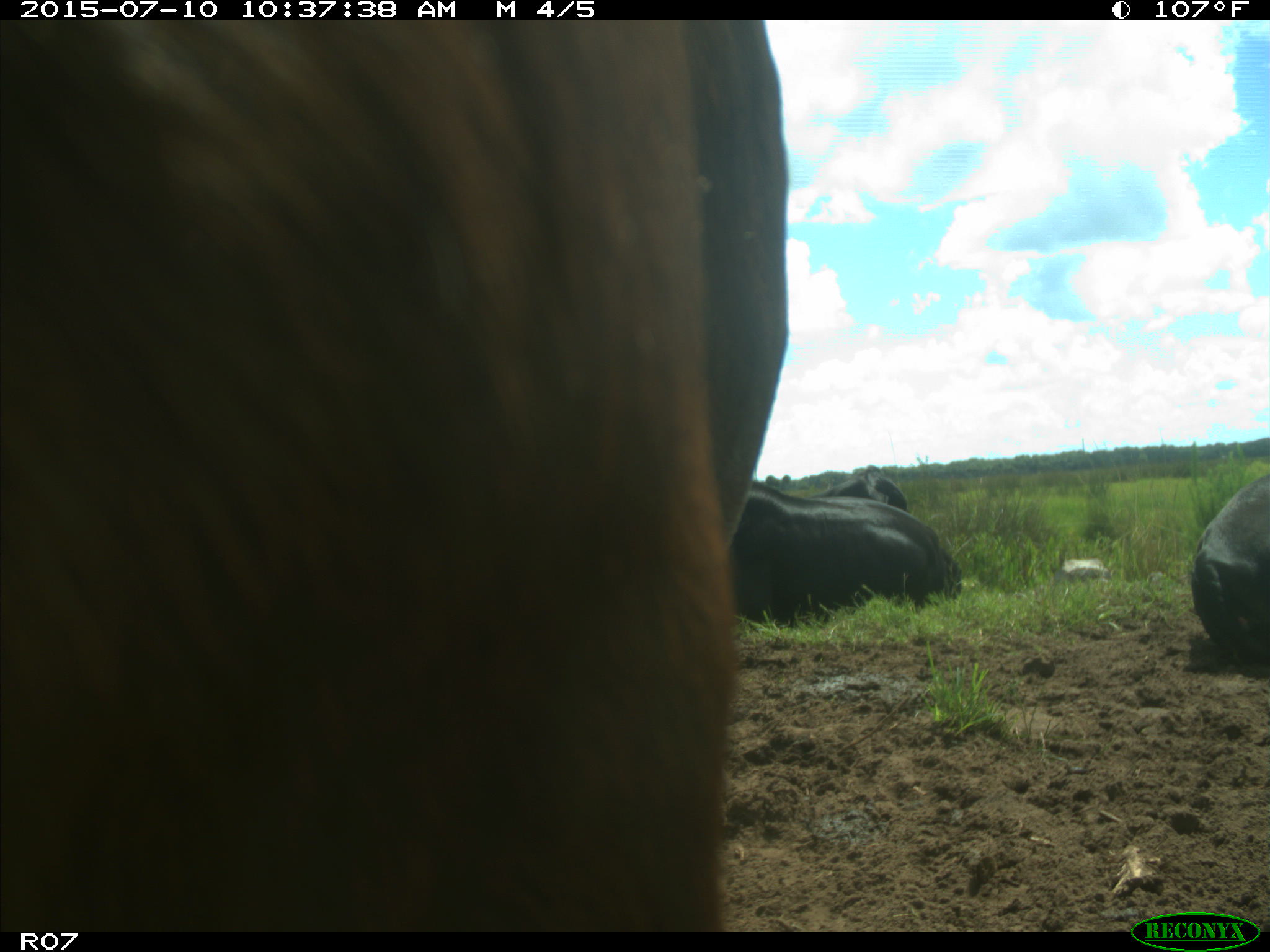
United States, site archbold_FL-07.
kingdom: Animalia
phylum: Chordata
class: Mammalia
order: Artiodactyla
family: Bovidae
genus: Bos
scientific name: Bos taurus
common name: domestic cow